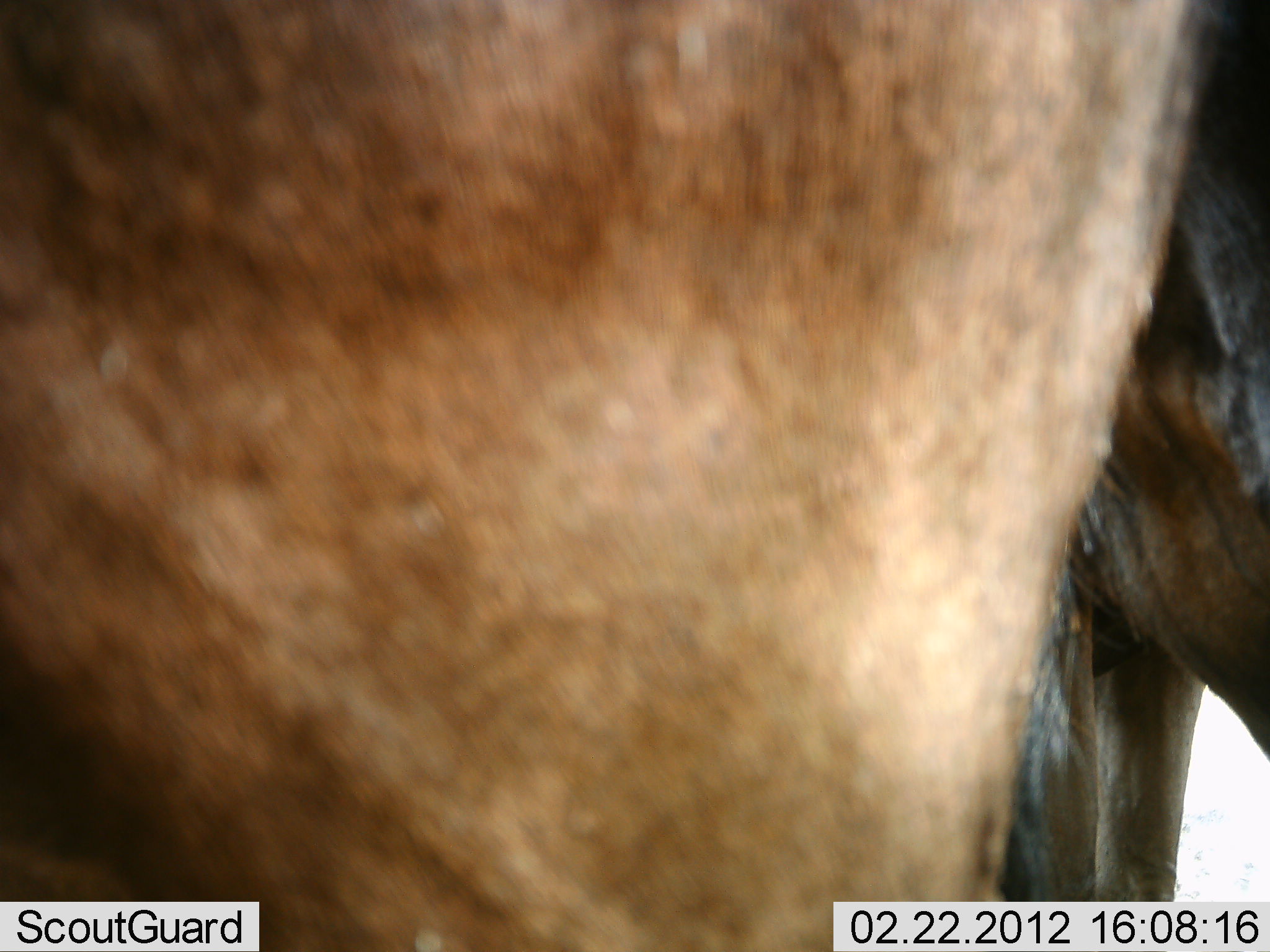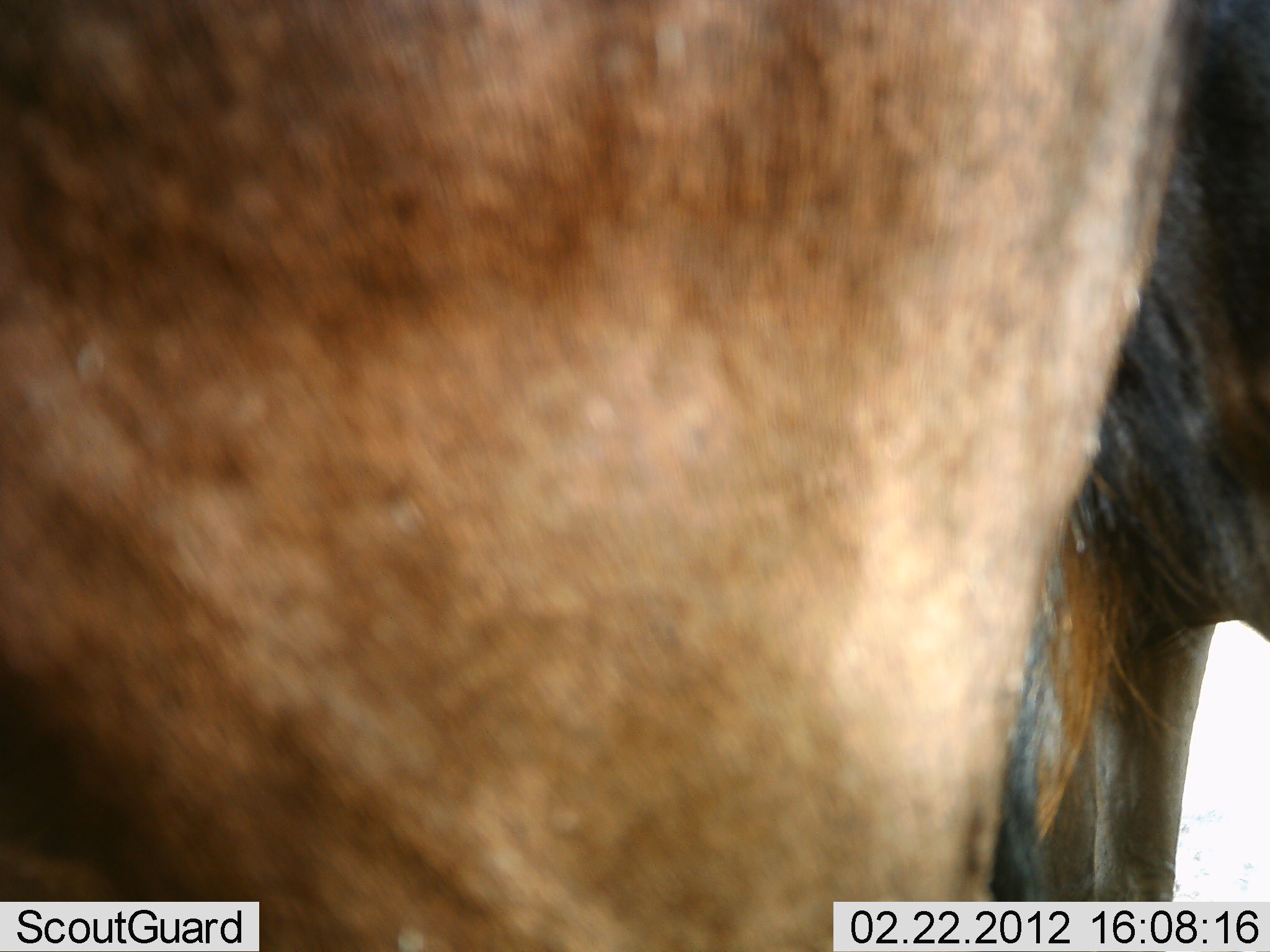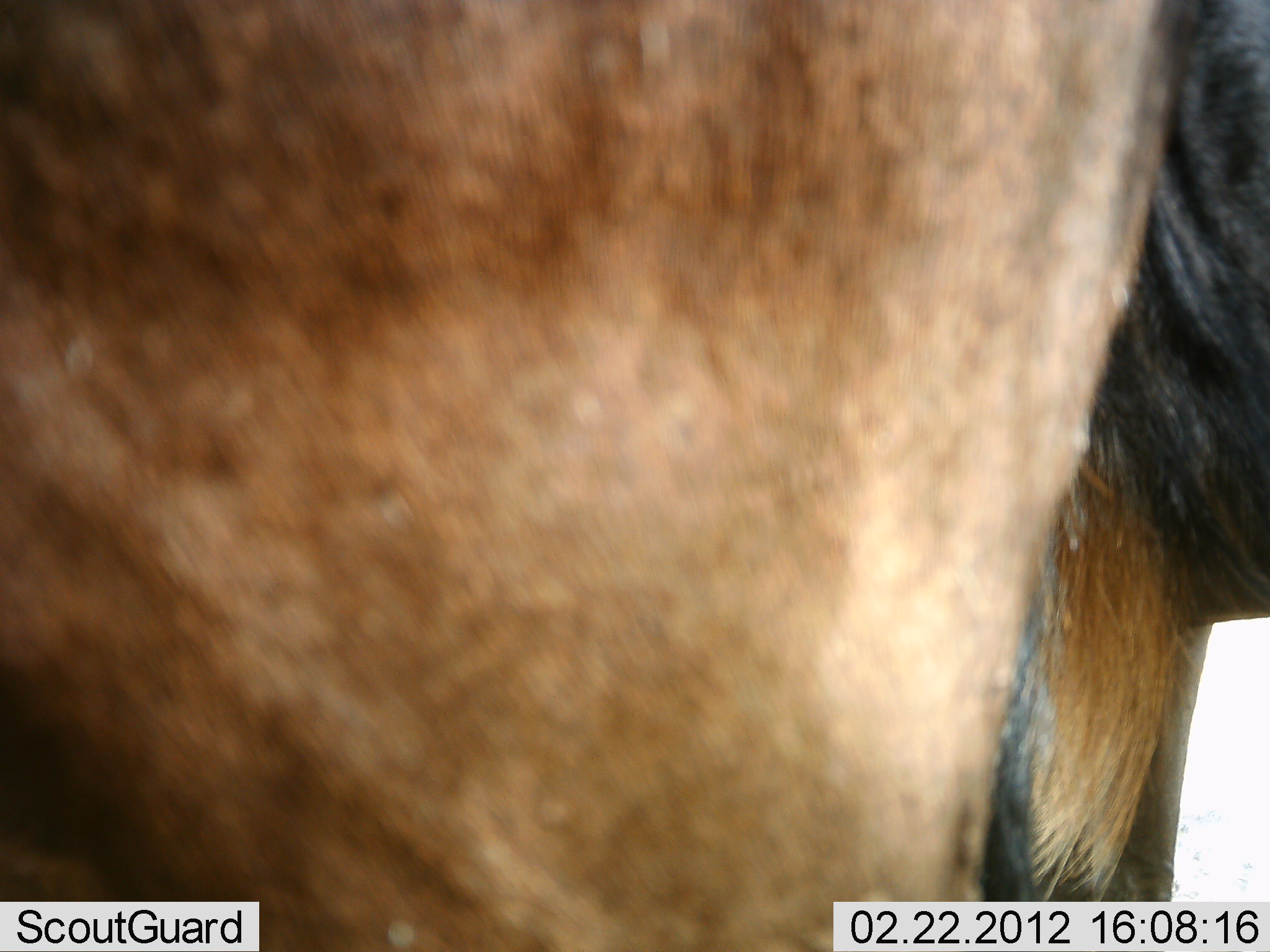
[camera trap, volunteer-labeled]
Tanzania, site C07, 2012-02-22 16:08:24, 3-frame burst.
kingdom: Animalia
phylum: Chordata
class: Mammalia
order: Artiodactyla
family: Bovidae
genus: Connochaetes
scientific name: Connochaetes taurinus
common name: blue wildebeest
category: wildebeest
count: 1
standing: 100%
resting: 0%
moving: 0%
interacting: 0%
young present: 0%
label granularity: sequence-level